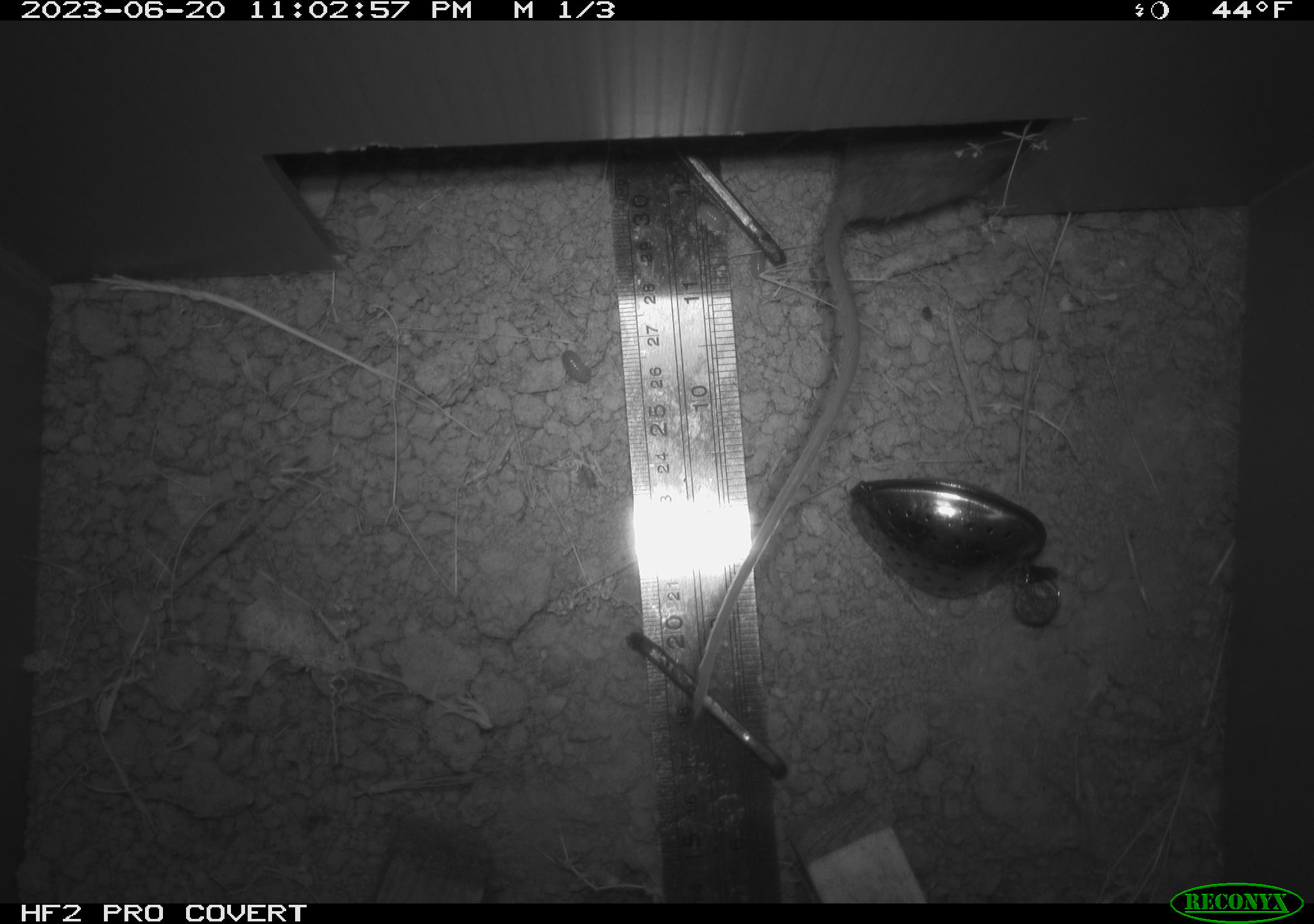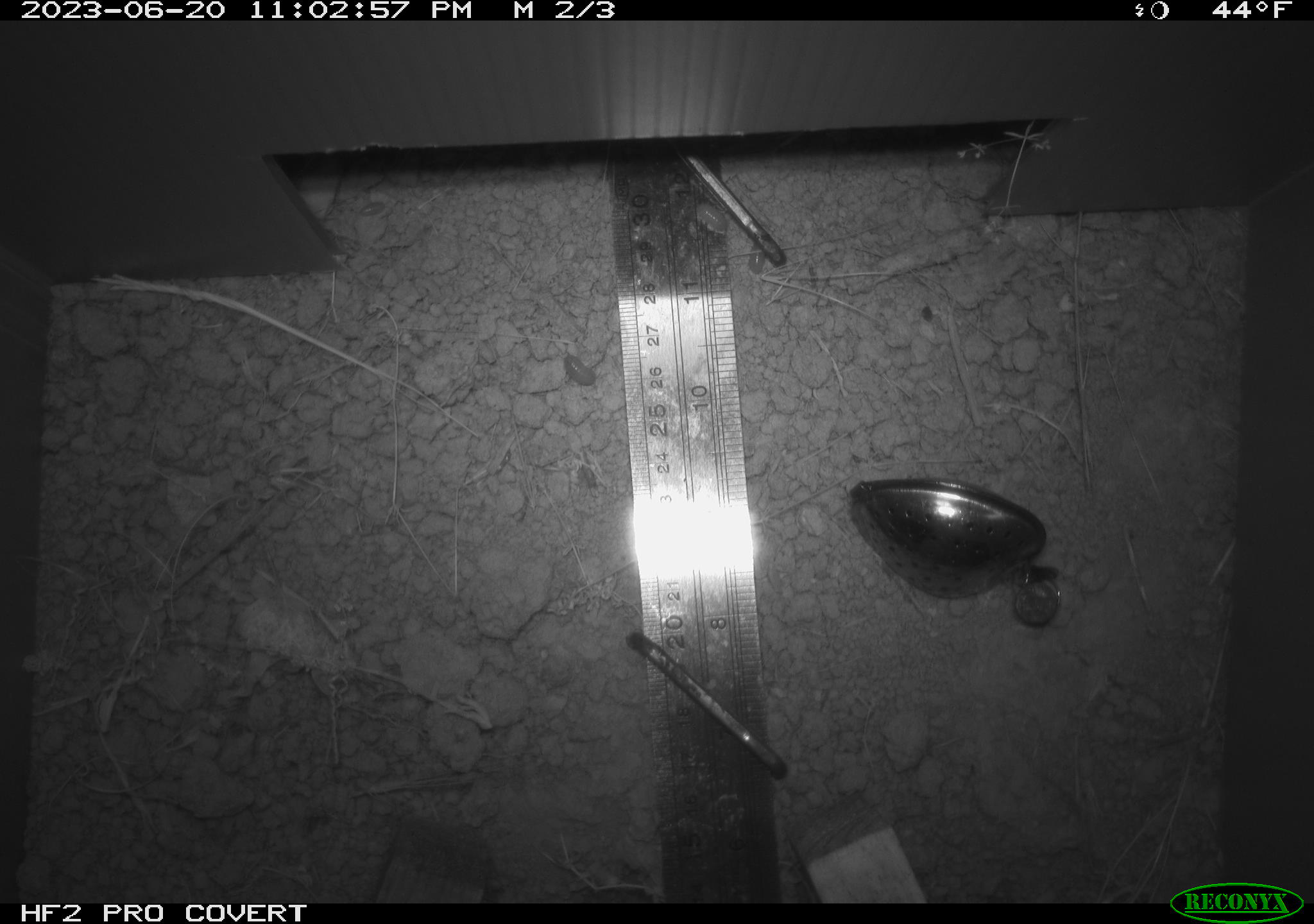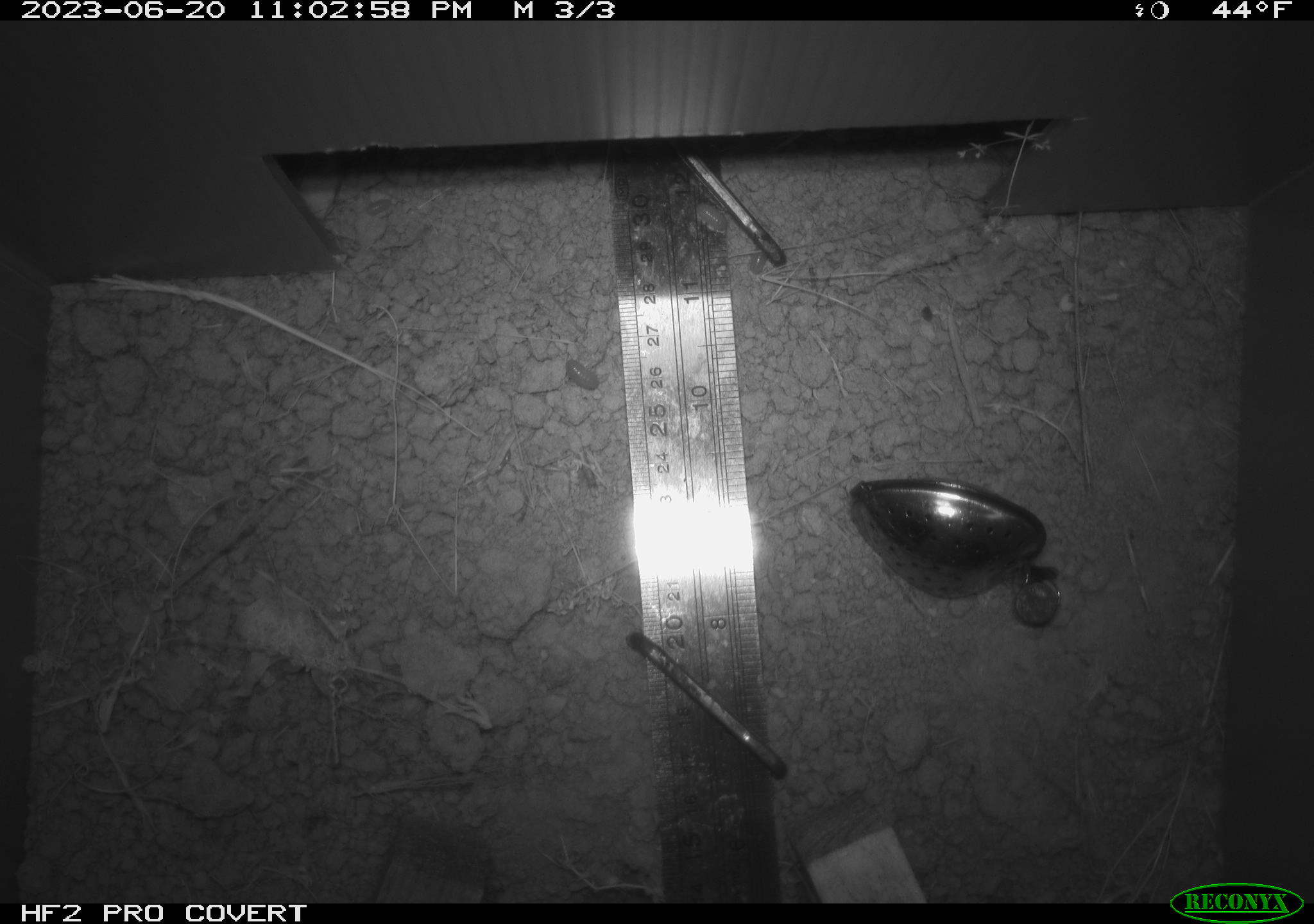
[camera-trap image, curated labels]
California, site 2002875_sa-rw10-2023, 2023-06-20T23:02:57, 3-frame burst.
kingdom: Animalia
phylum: Chordata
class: Mammalia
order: Rodentia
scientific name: Rodentia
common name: rodent